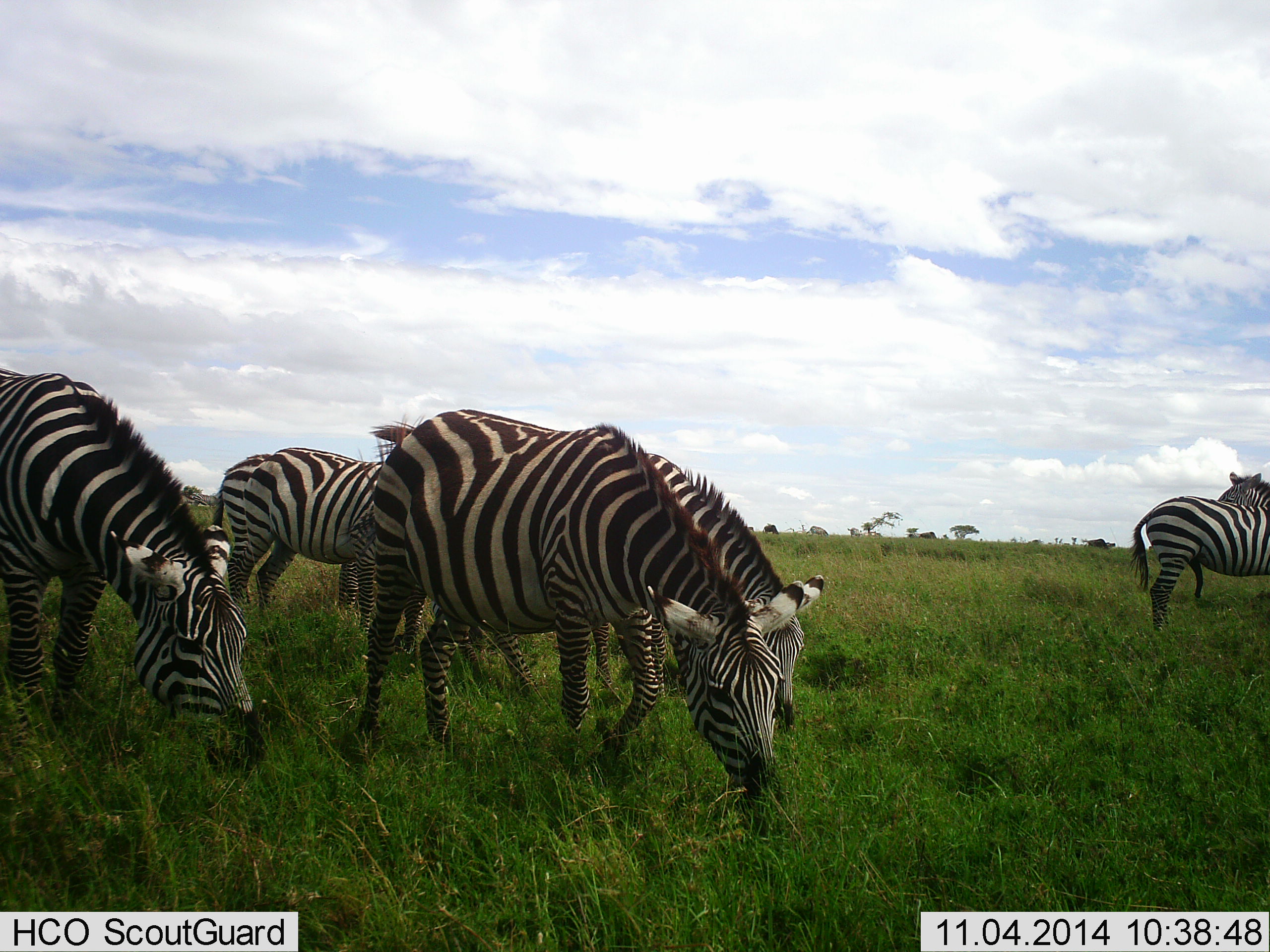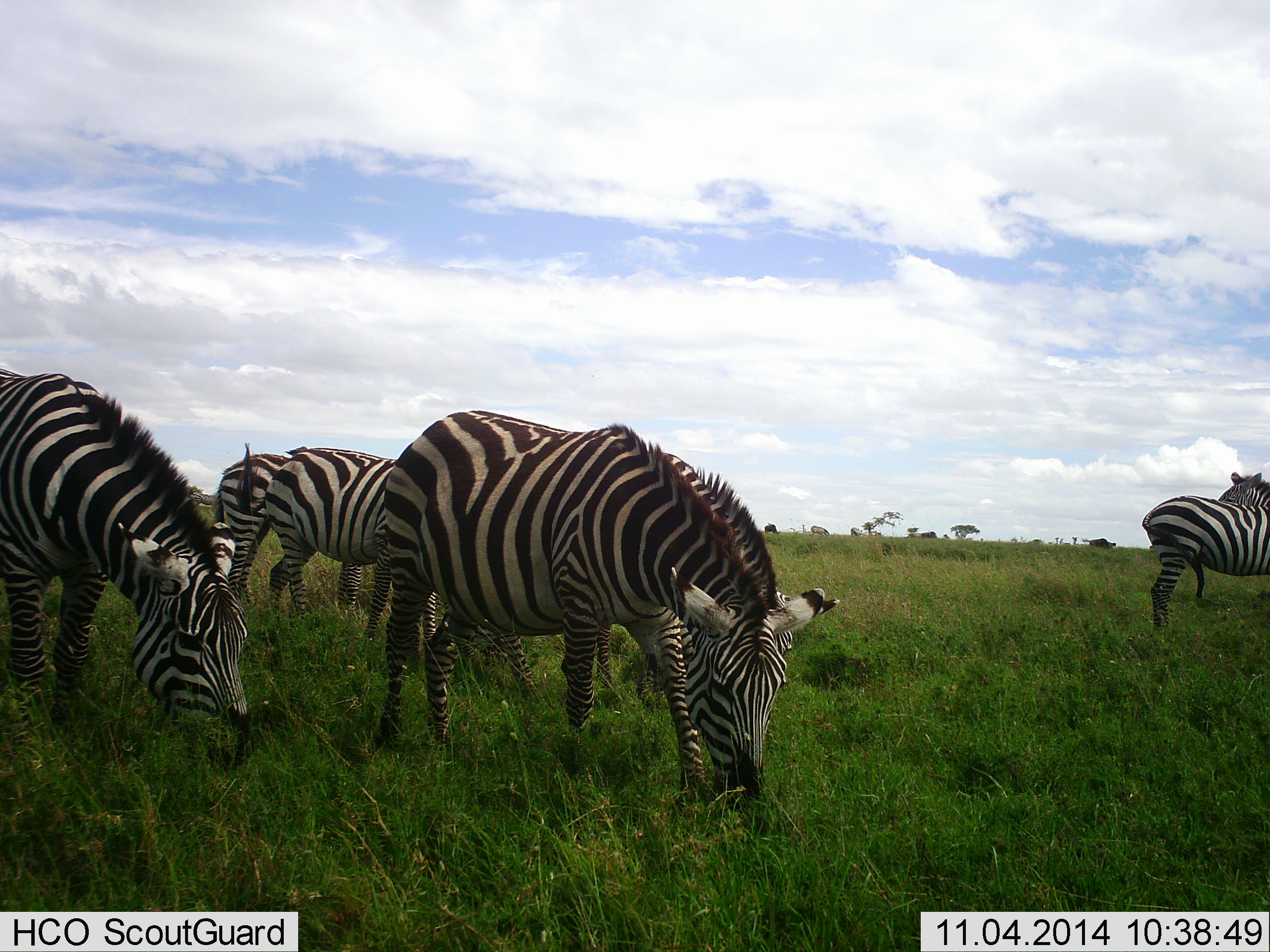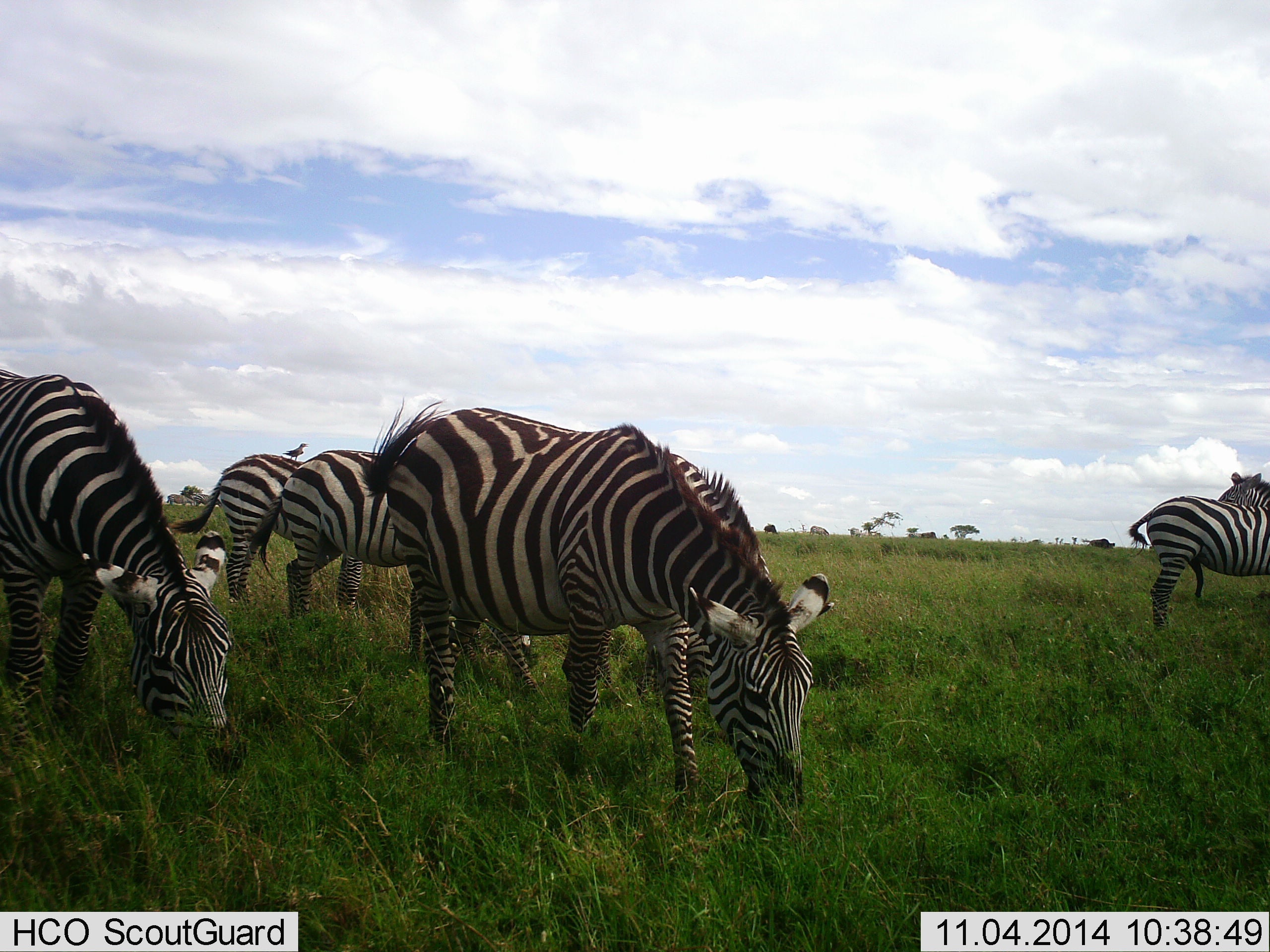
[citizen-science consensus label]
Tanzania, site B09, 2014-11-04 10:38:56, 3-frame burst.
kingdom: Animalia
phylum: Chordata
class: Mammalia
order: Perissodactyla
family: Equidae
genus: Equus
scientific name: Equus quagga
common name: plains zebra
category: zebra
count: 5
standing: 42%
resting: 8%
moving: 0%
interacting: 0%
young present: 0%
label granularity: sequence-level